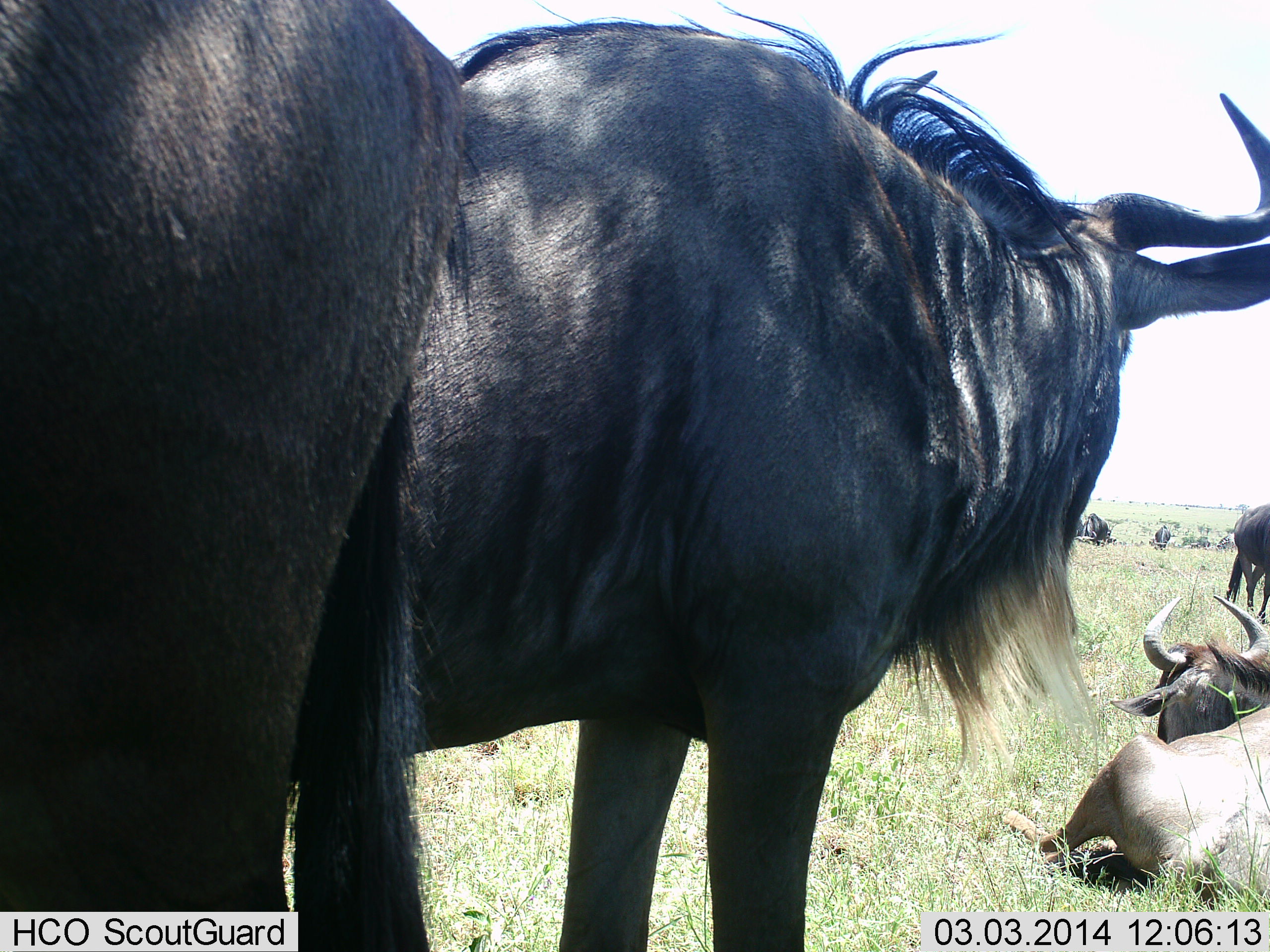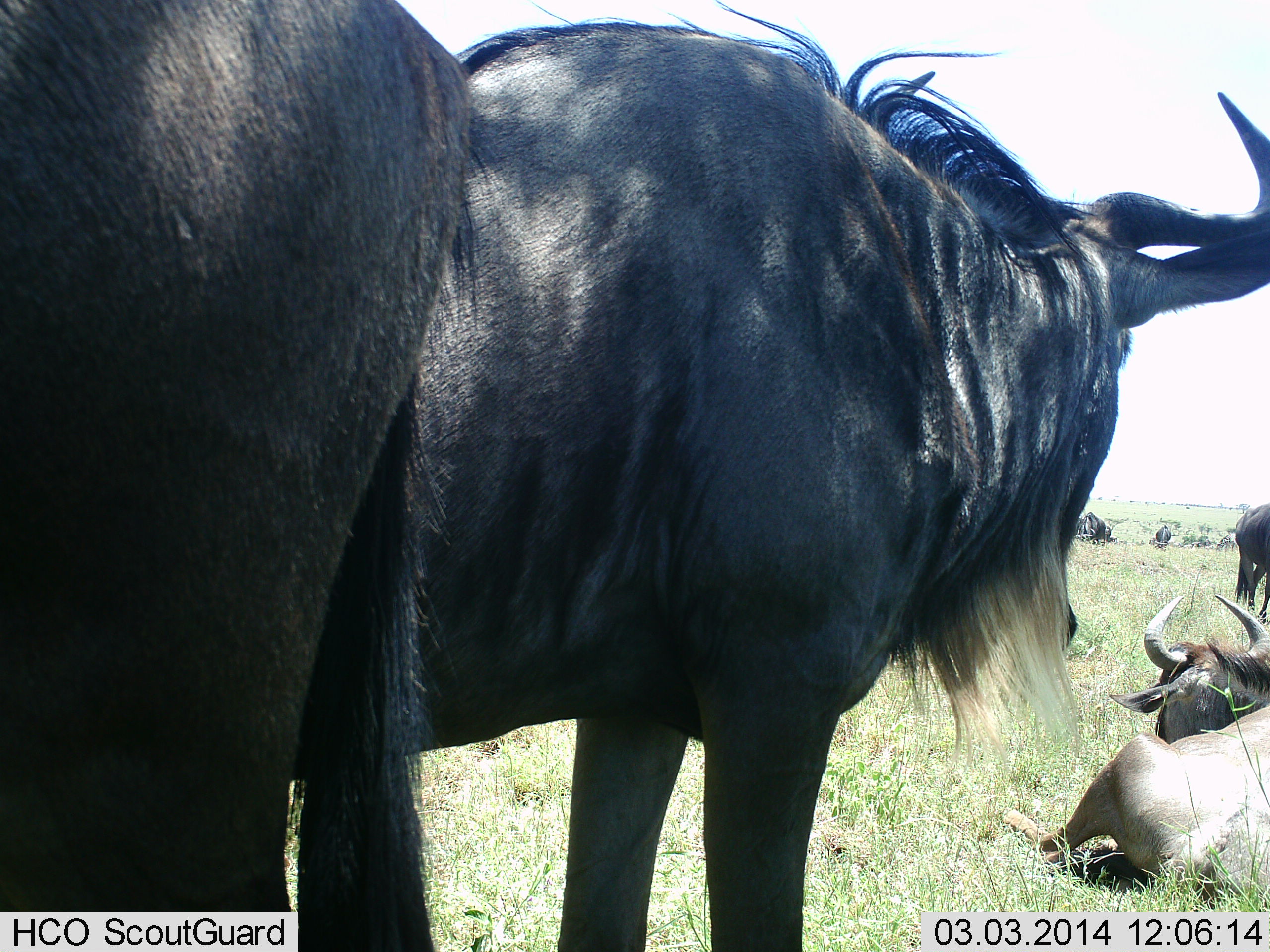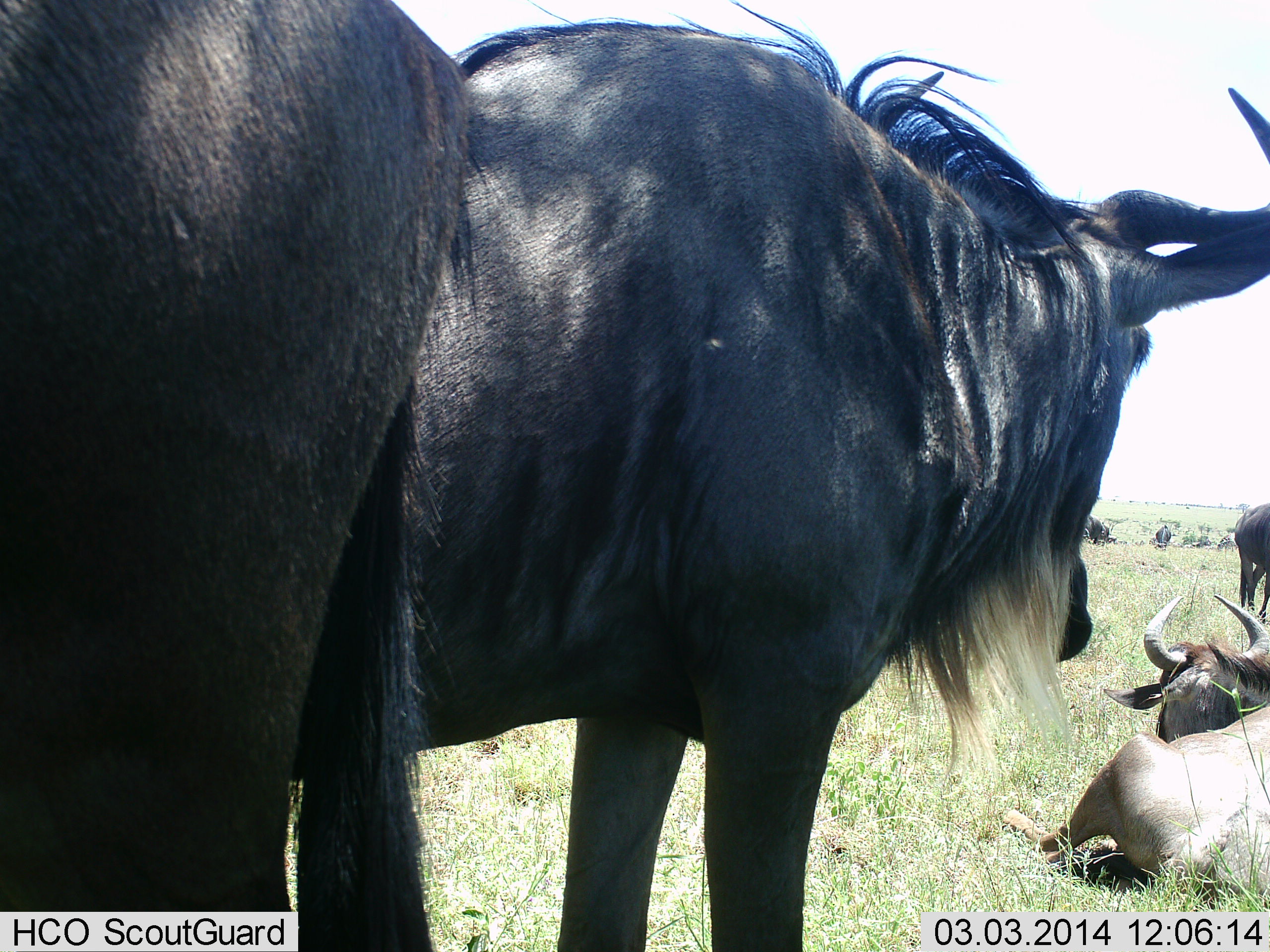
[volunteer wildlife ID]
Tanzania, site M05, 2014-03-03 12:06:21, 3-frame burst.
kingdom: Animalia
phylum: Chordata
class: Mammalia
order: Artiodactyla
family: Bovidae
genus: Connochaetes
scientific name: Connochaetes taurinus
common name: blue wildebeest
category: wildebeest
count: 7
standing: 80%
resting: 100%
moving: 10%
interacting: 0%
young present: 0%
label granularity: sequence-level